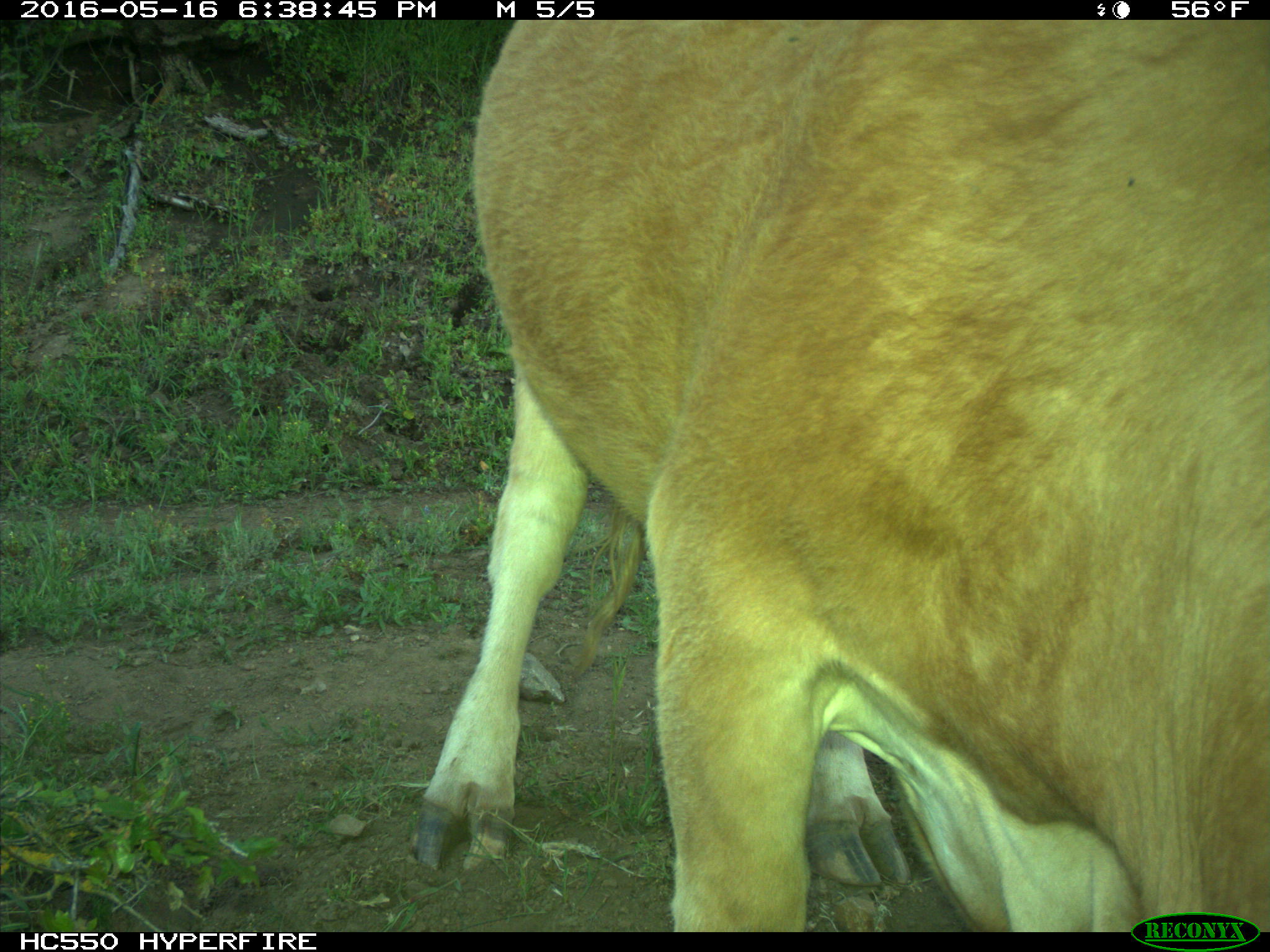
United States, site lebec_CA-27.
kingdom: Animalia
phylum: Chordata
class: Mammalia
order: Artiodactyla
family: Bovidae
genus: Bos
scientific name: Bos taurus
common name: domestic cow